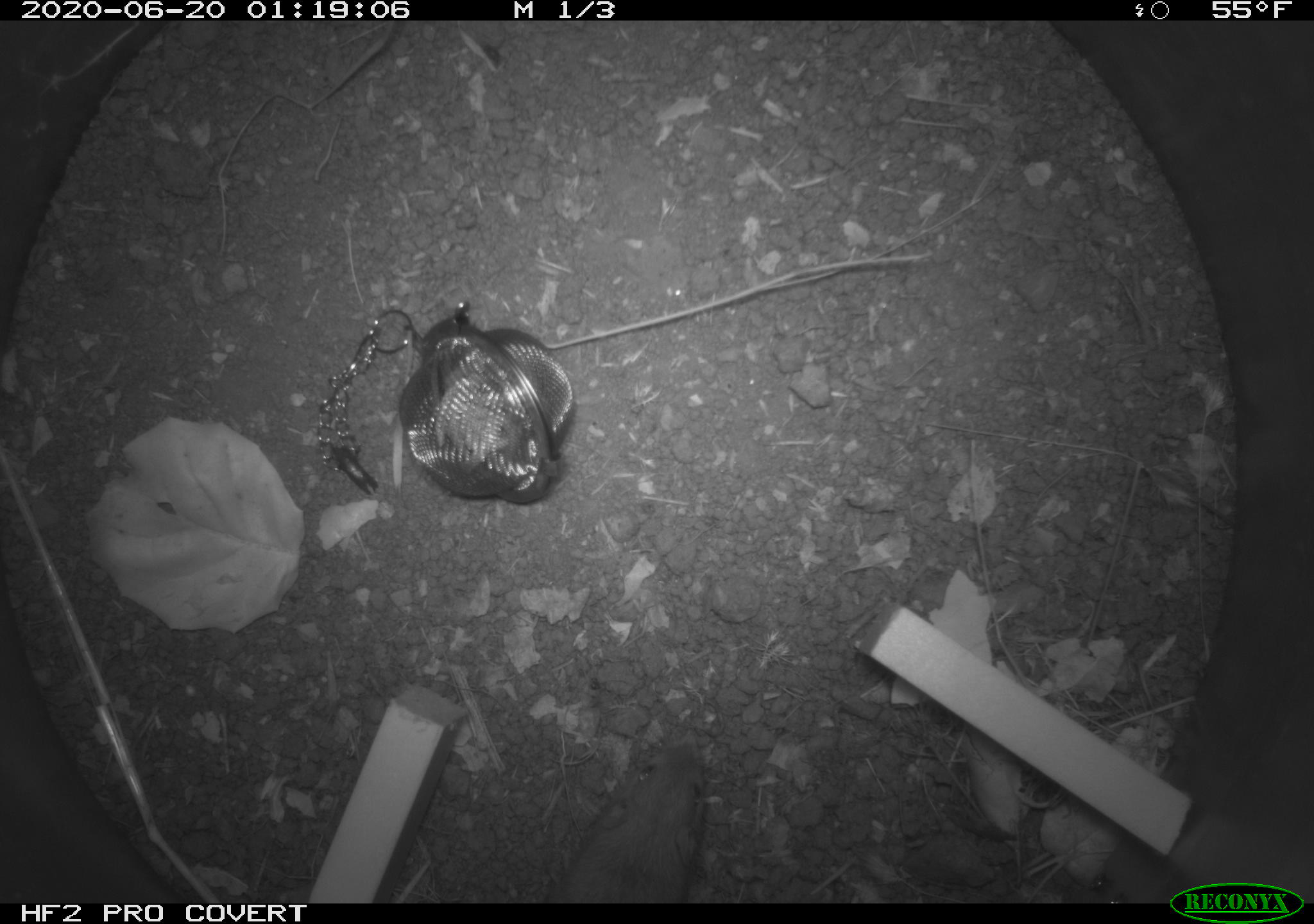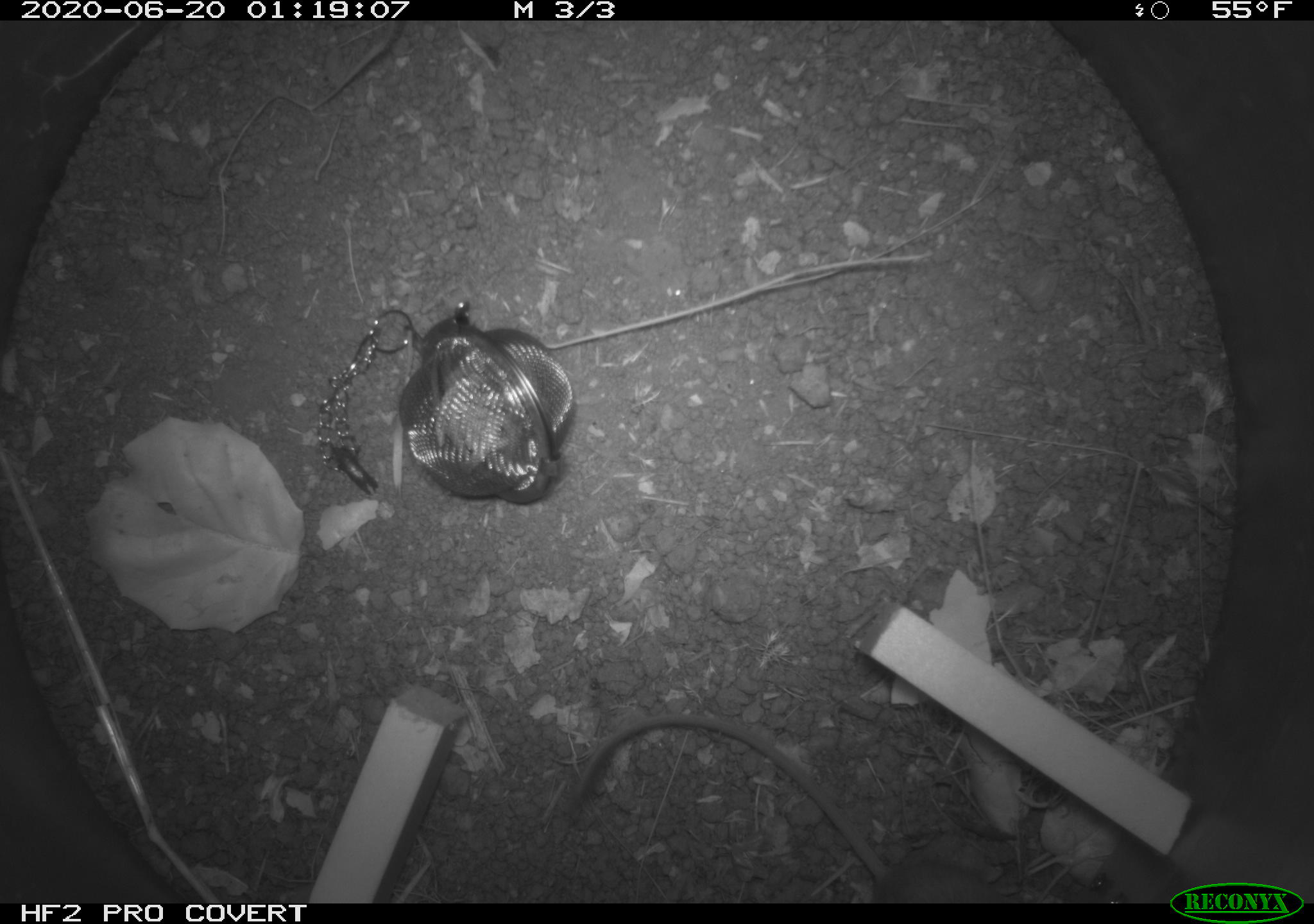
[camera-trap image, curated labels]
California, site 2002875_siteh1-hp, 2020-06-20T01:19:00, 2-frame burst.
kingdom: Animalia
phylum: Chordata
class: Mammalia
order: Rodentia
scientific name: Rodentia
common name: mouse species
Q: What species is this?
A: Mouse species (Rodentia).